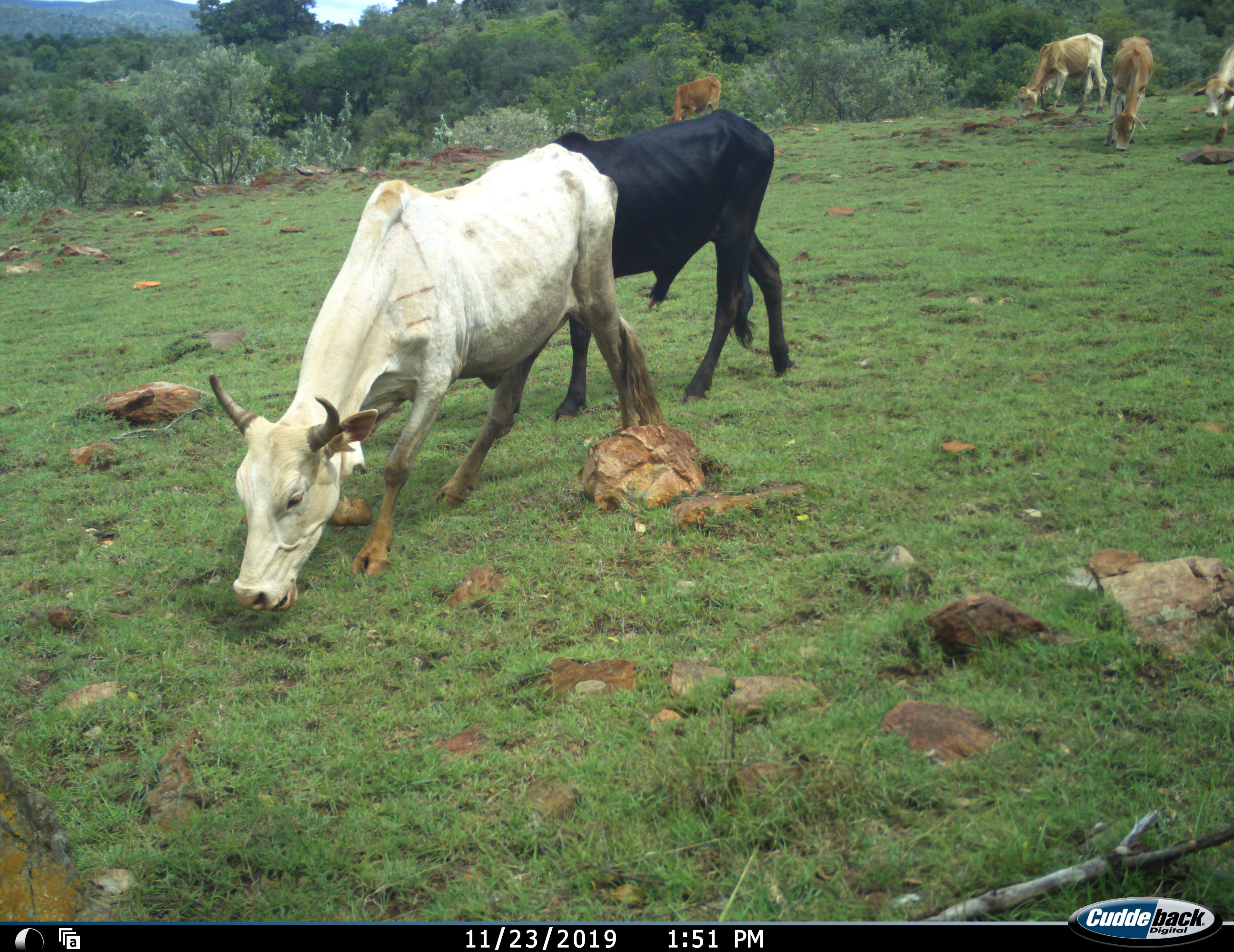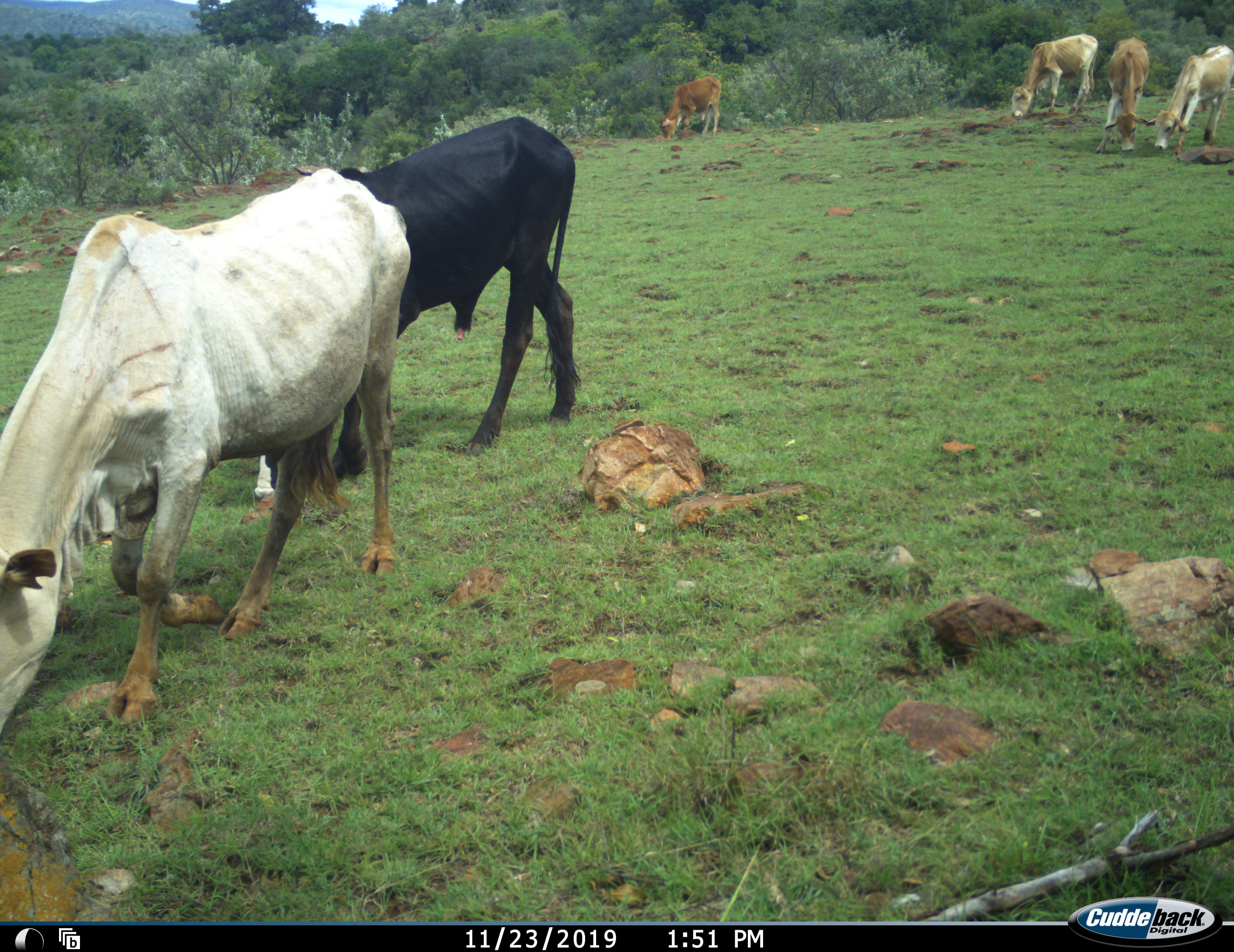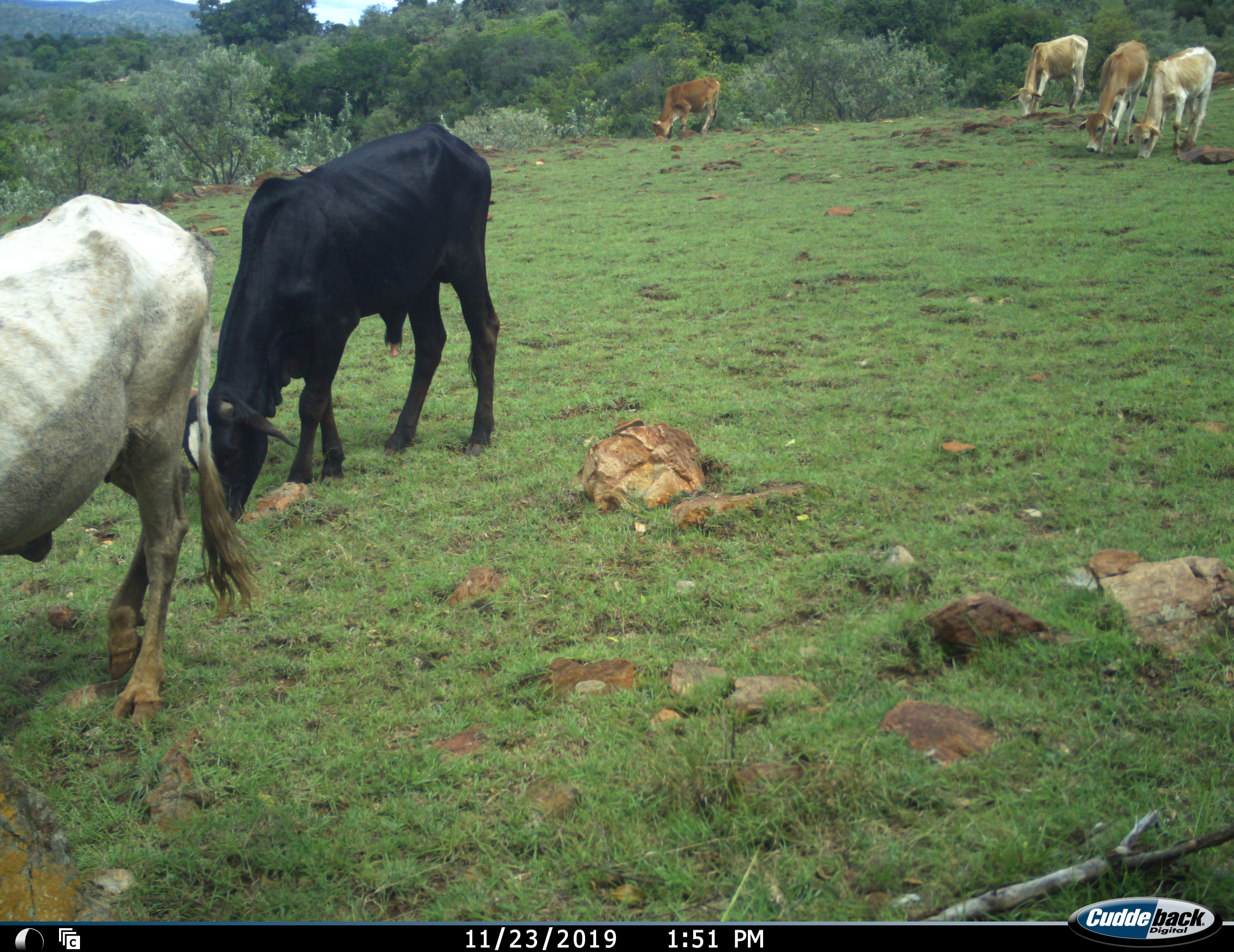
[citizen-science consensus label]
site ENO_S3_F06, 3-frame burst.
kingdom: Animalia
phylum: Chordata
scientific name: Vertebrata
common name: domestic animal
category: domesticanimal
Domesticanimal (domestic animal) (Vertebrata), count 6. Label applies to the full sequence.